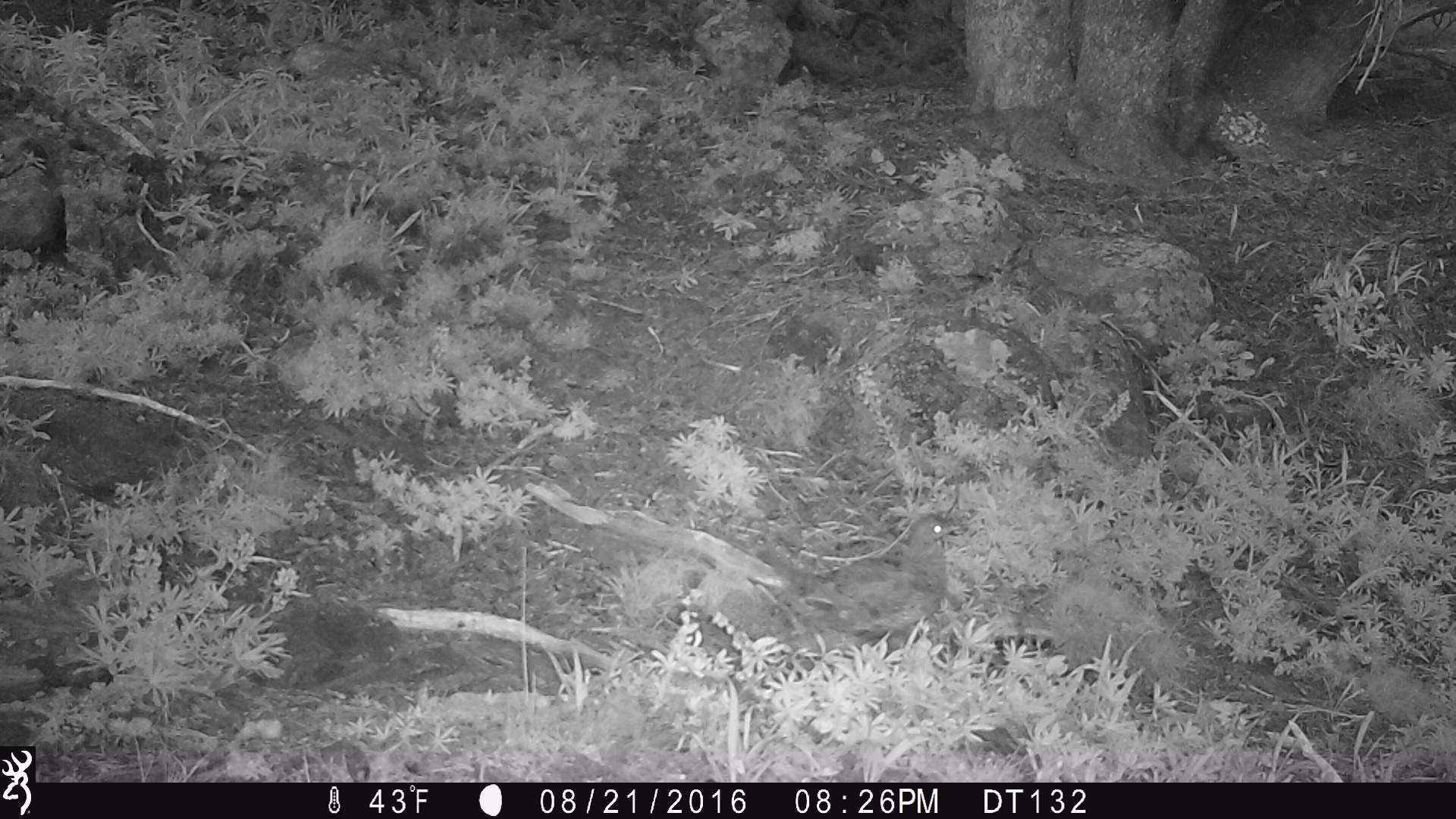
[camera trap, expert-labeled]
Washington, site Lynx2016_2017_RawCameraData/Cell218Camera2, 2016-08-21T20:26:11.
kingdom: Animalia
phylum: Chordata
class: Aves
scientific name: Aves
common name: birds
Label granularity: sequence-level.